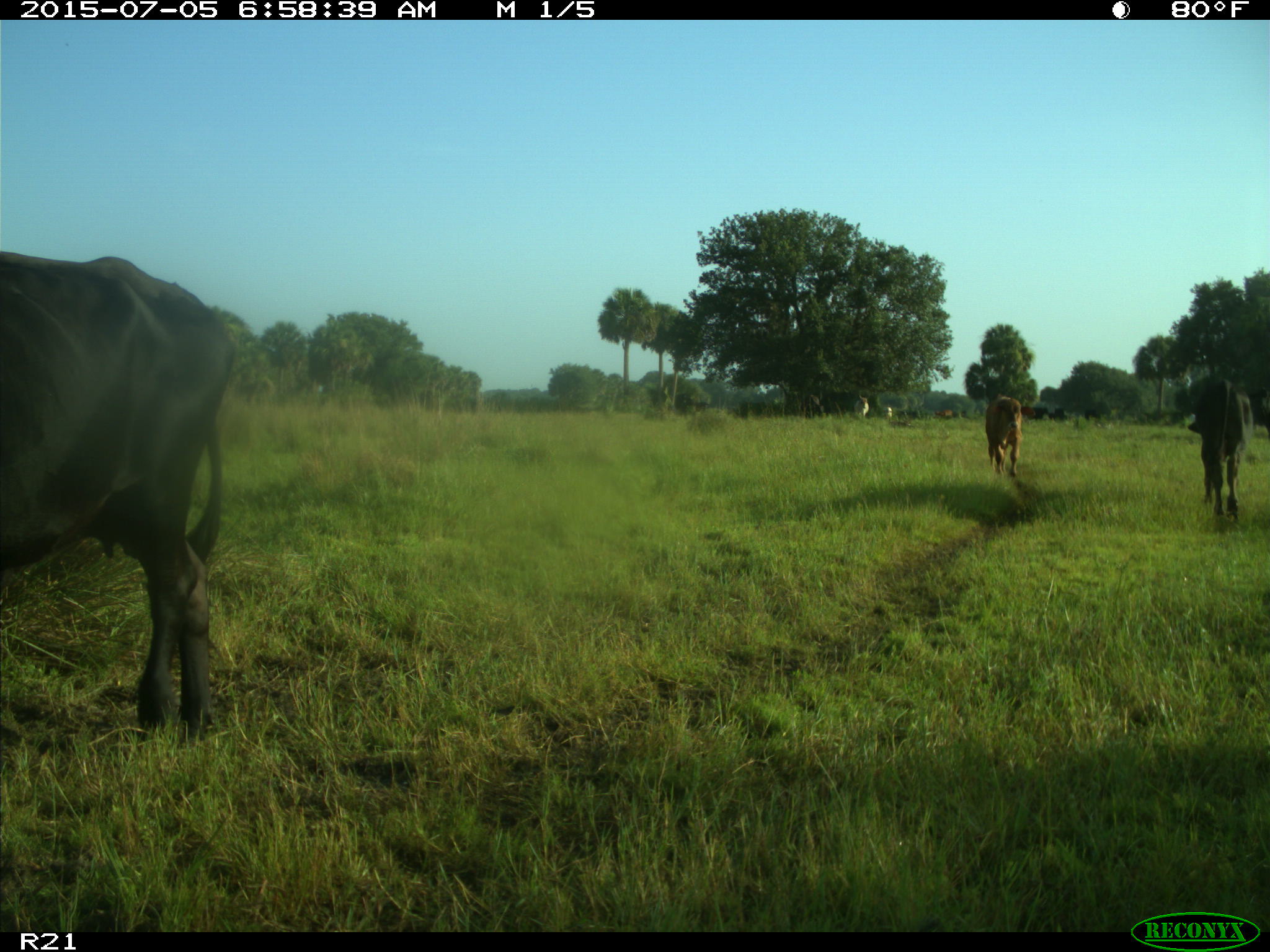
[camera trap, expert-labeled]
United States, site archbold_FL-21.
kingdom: Animalia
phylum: Chordata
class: Mammalia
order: Artiodactyla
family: Bovidae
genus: Bos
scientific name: Bos taurus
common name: domestic cow